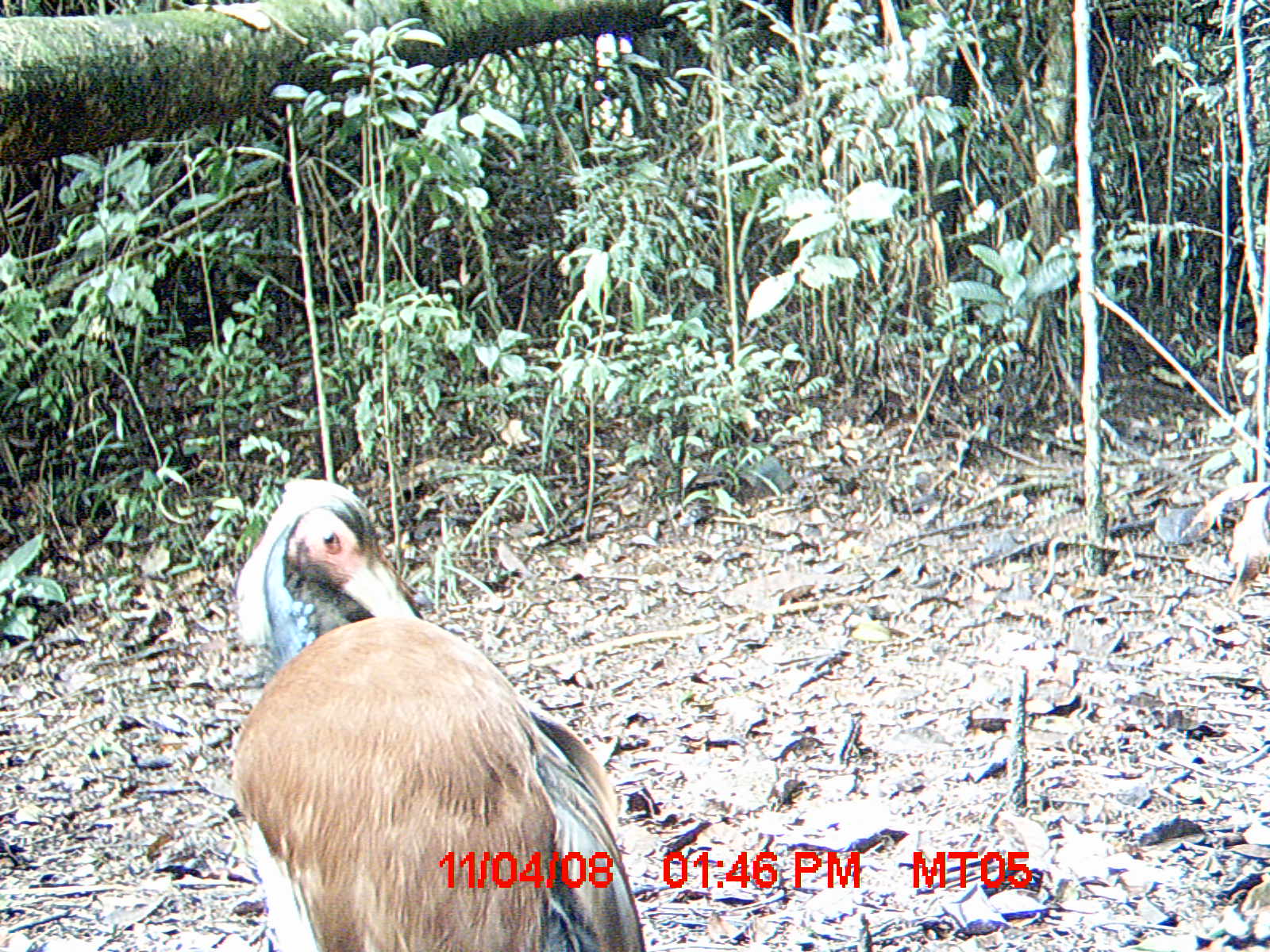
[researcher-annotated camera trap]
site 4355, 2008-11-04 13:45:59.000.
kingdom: Animalia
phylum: Chordata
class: Aves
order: Cuculiformes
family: Cuculidae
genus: Coua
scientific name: Coua serriana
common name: red-breasted coua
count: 2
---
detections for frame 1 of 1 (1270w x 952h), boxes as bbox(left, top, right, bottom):
coua serriana: bbox(225, 476, 645, 952)